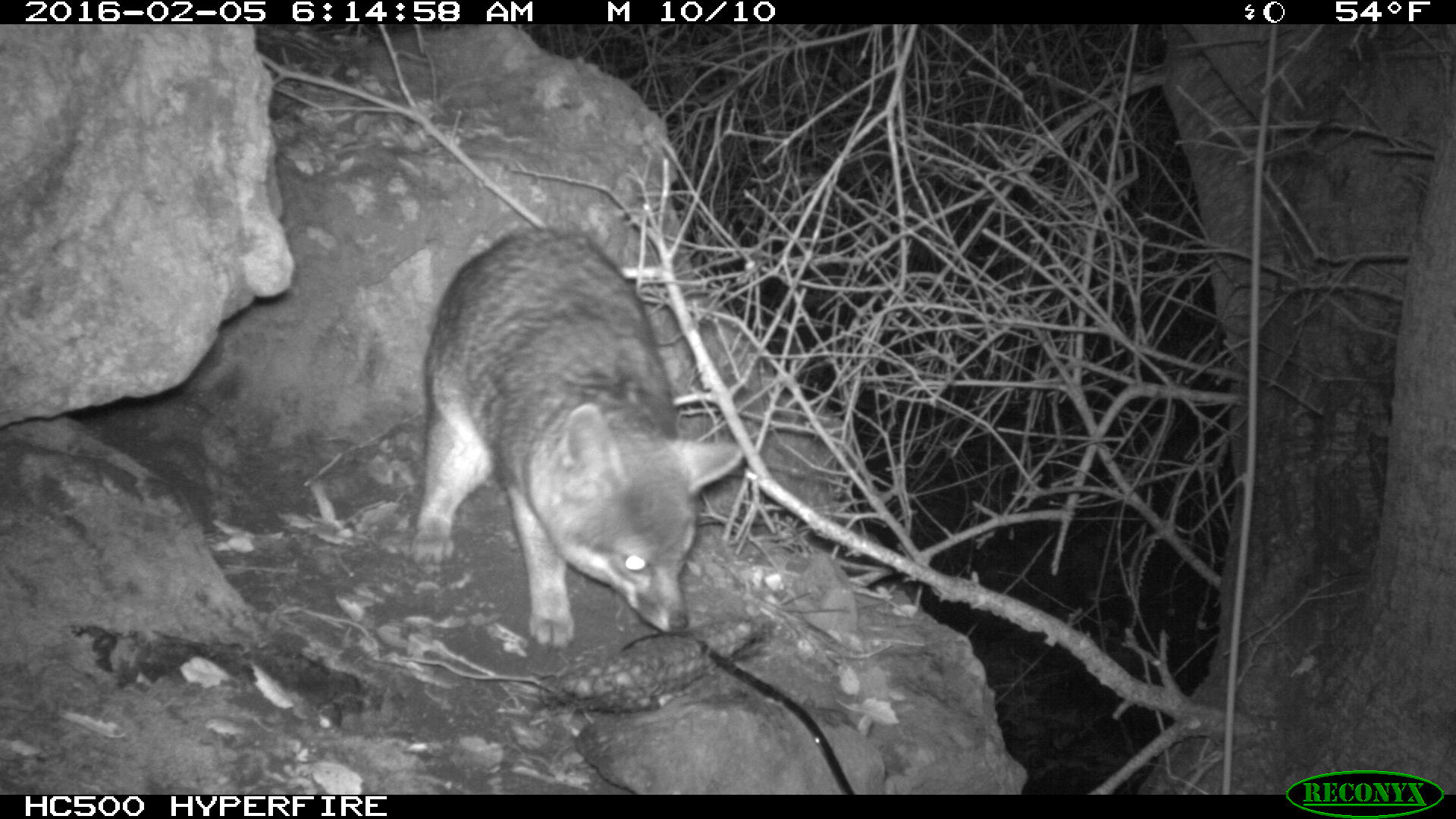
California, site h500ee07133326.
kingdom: Animalia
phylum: Chordata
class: Mammalia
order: Carnivora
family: Canidae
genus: Urocyon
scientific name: Urocyon littoralis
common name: island fox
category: fox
Fox (island fox) (Urocyon littoralis).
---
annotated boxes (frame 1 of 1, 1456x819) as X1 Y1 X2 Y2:
fox: 410 221 741 644